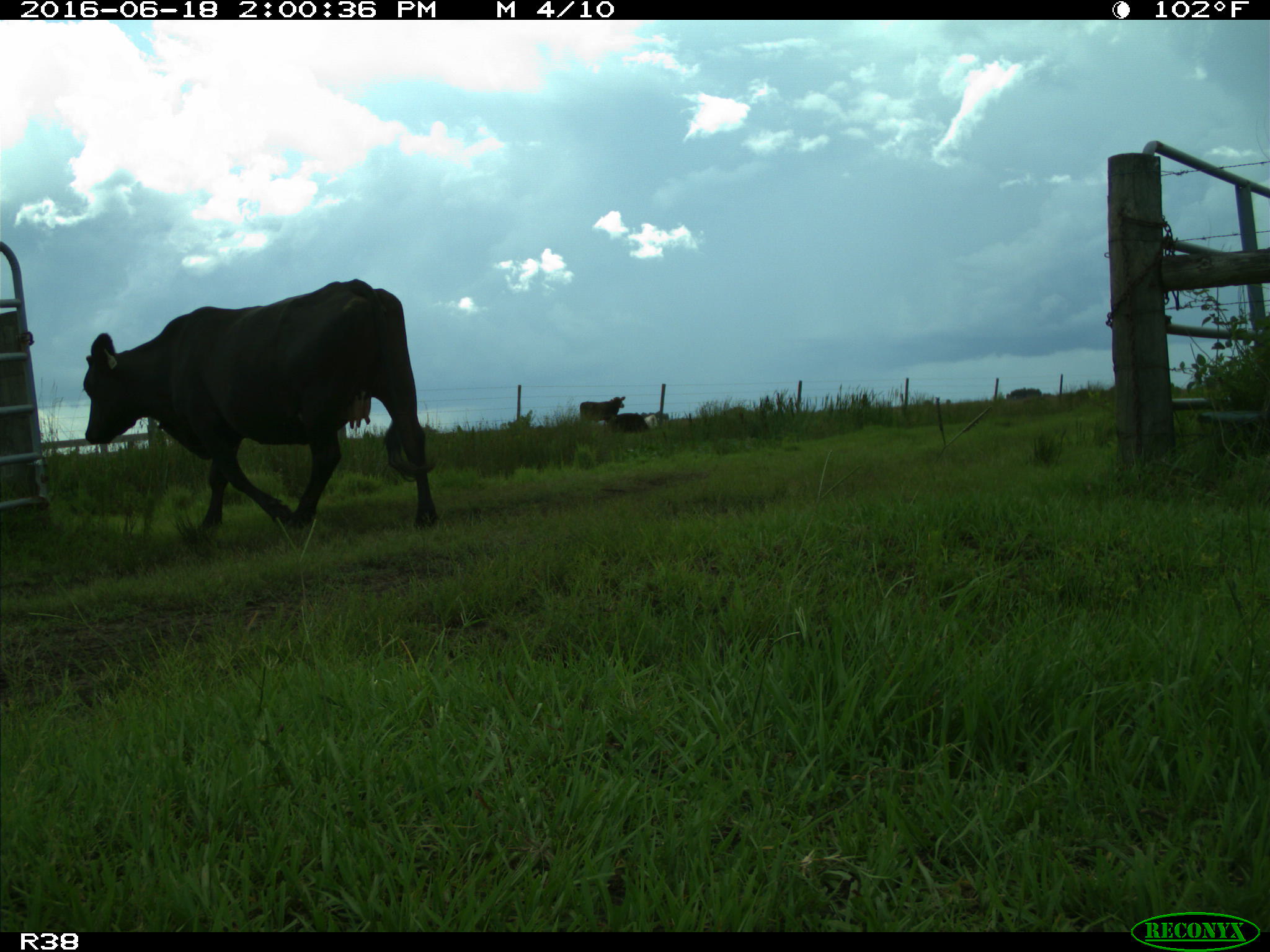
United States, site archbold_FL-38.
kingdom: Animalia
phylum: Chordata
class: Mammalia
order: Artiodactyla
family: Bovidae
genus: Bos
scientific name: Bos taurus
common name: domestic cow